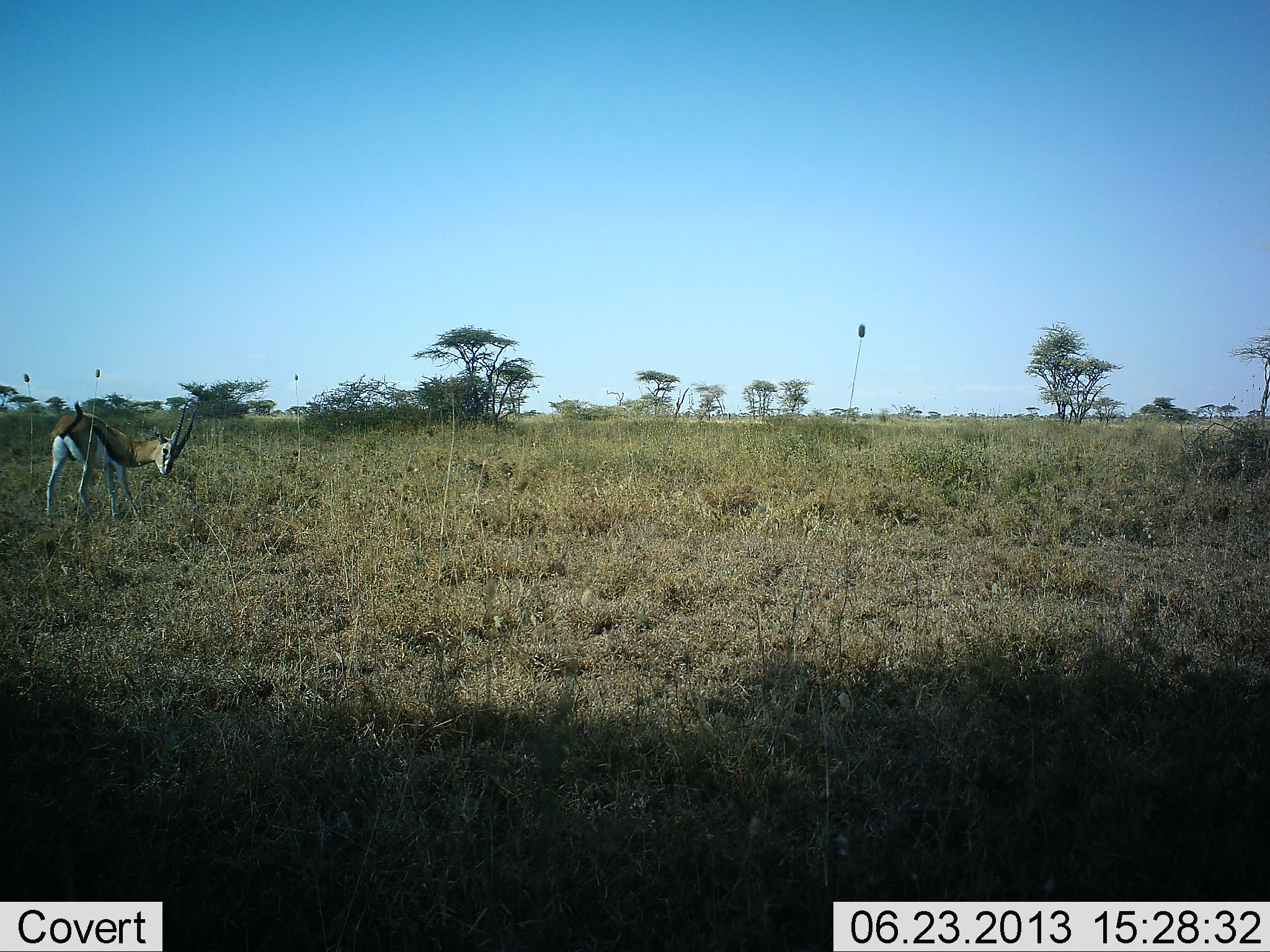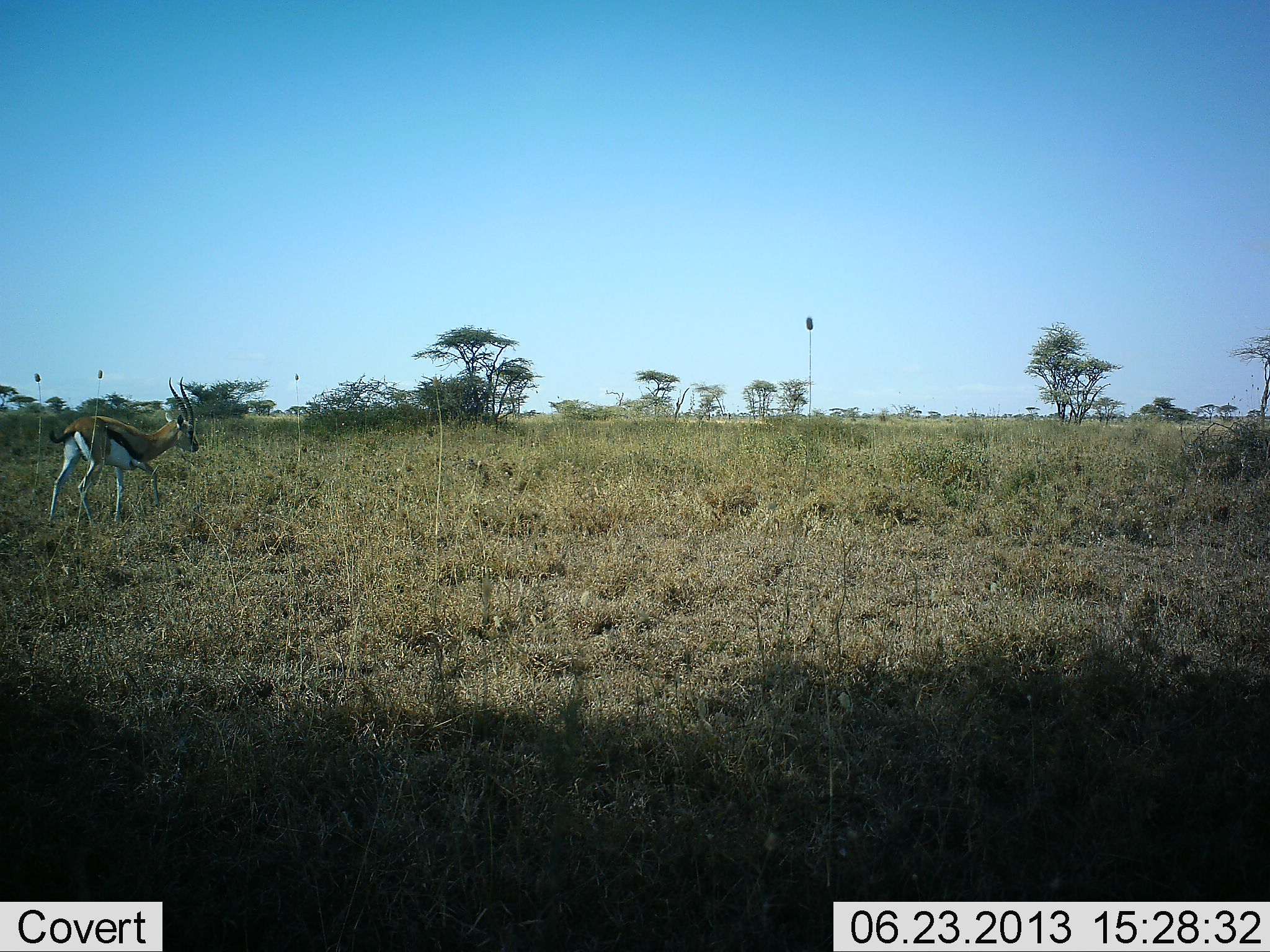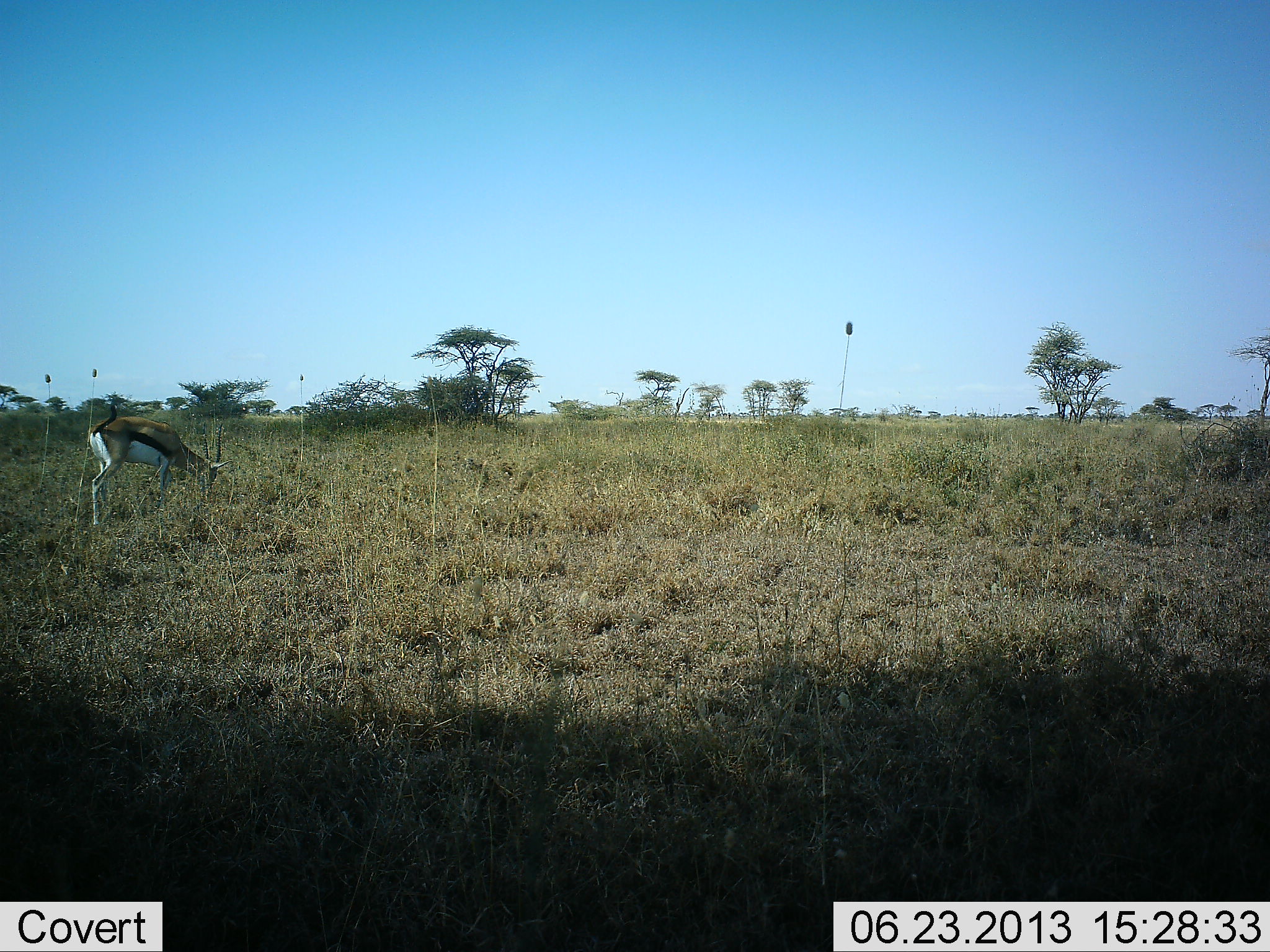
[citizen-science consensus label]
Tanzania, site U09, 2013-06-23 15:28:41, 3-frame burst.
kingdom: Animalia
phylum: Chordata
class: Mammalia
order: Artiodactyla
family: Bovidae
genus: Eudorcas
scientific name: Eudorcas thomsonii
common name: thomson's gazelle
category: gazellethomsons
Gazellethomsons (thomson's gazelle) (Eudorcas thomsonii), count 1. Behavior (volunteer vote fractions): standing 35%, resting 0%, moving 38%, interacting 0%. Young present (vote fraction): 0%. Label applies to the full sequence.